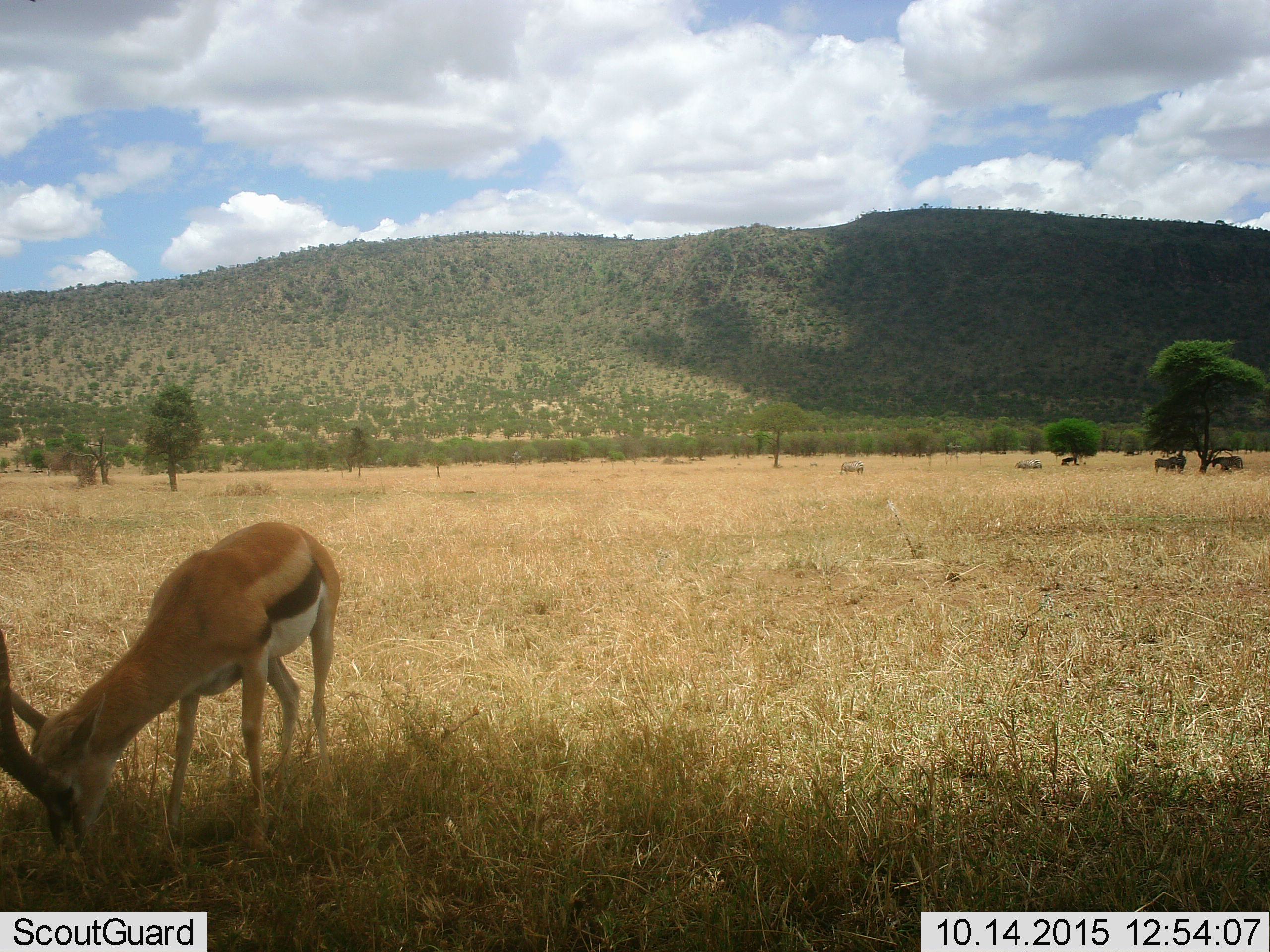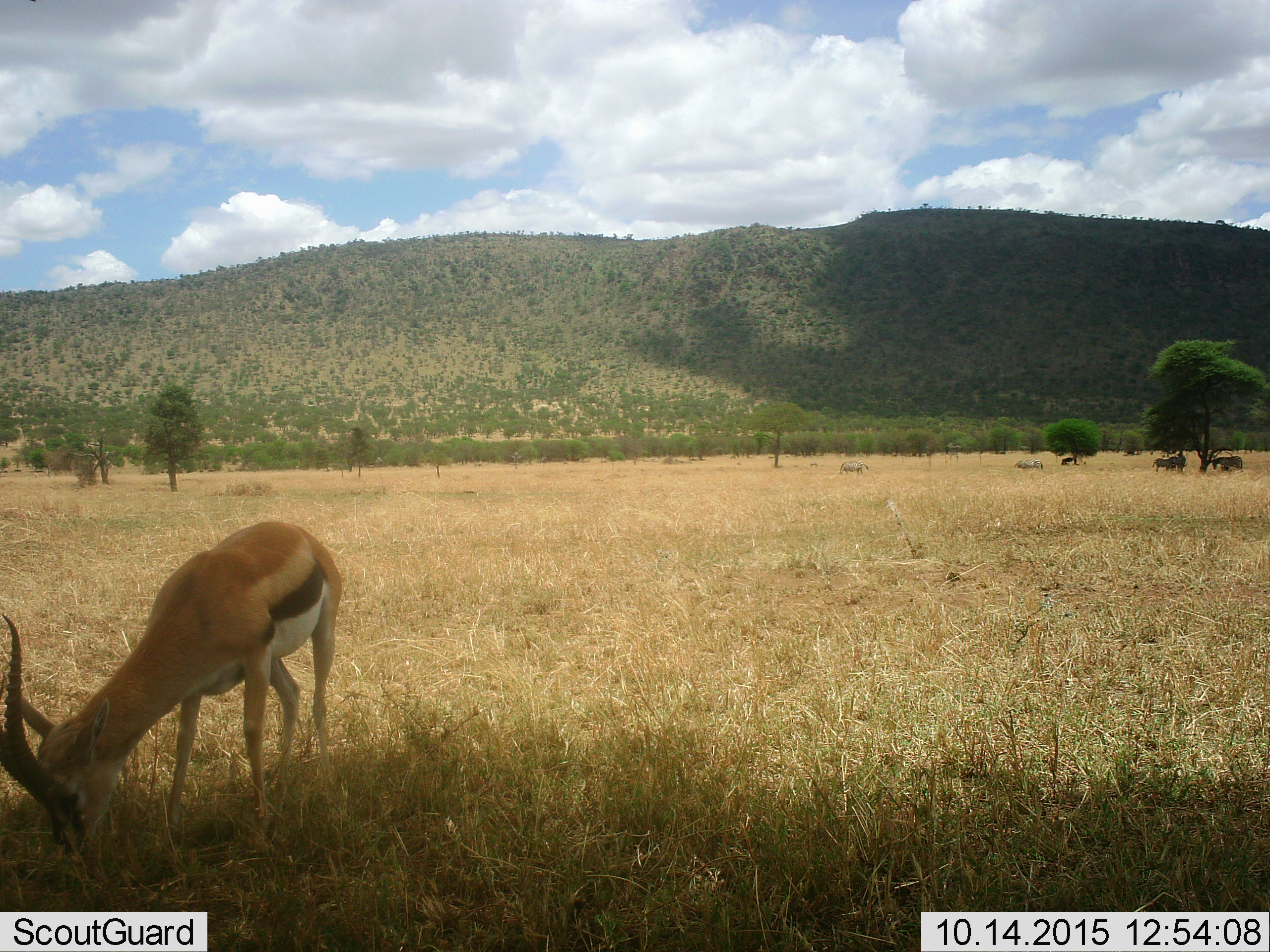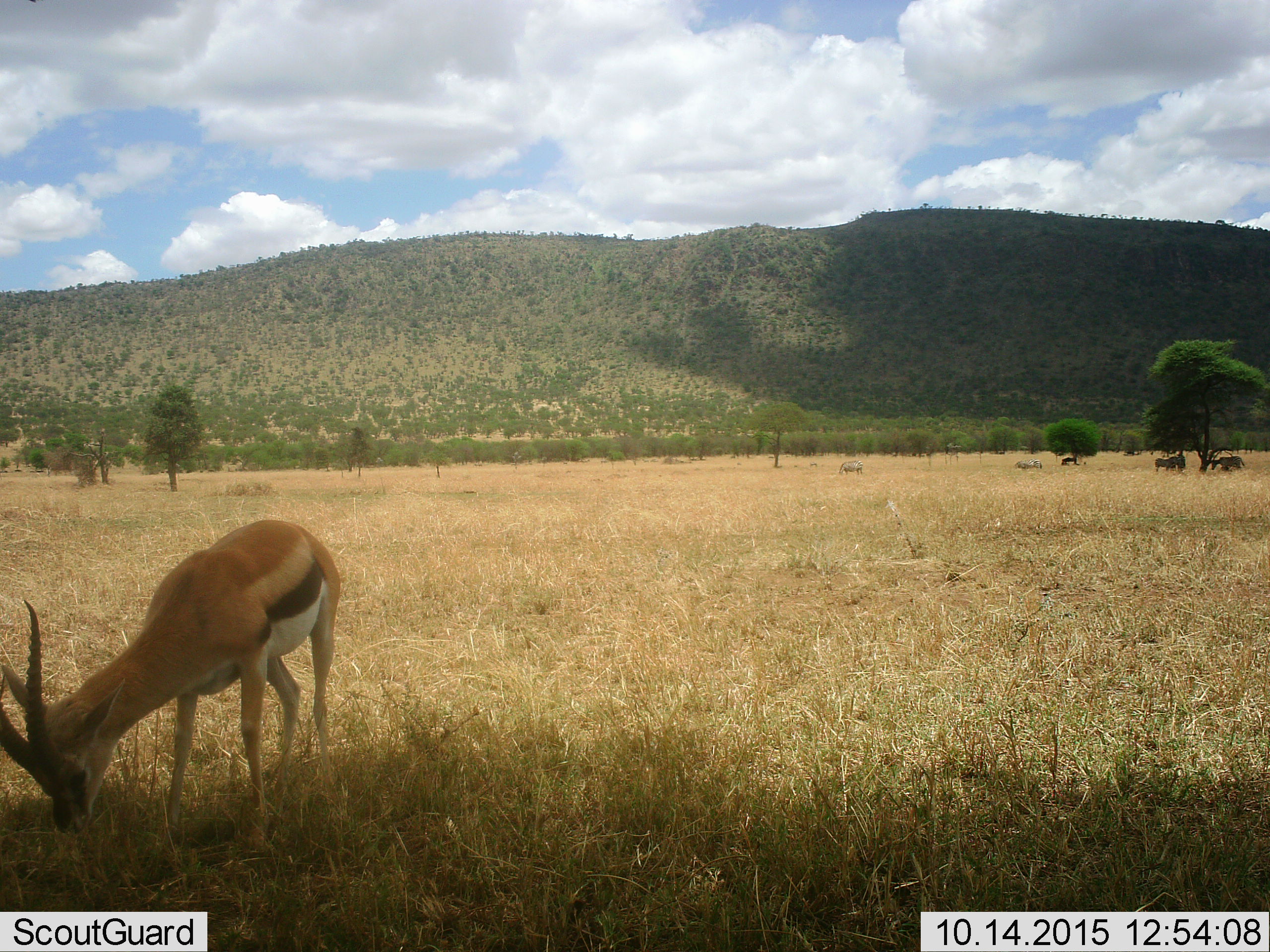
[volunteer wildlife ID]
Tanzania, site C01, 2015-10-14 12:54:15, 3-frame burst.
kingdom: Animalia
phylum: Chordata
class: Mammalia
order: Artiodactyla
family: Bovidae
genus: Eudorcas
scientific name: Eudorcas thomsonii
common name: thomson's gazelle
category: gazellethomsons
Gazellethomsons (thomson's gazelle) (Eudorcas thomsonii), count 1. Behavior (volunteer vote fractions): standing 21%, resting 0%, moving 0%, interacting 0%. Young present (vote fraction): 0%. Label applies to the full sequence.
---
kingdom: Animalia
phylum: Chordata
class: Mammalia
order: Perissodactyla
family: Equidae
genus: Equus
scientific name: Equus quagga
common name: plains zebra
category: zebra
Zebra (plains zebra) (Equus quagga), count 5. Behavior (volunteer vote fractions): standing 92%, resting 33%, moving 8%, interacting 0%. Young present (vote fraction): 0%. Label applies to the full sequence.